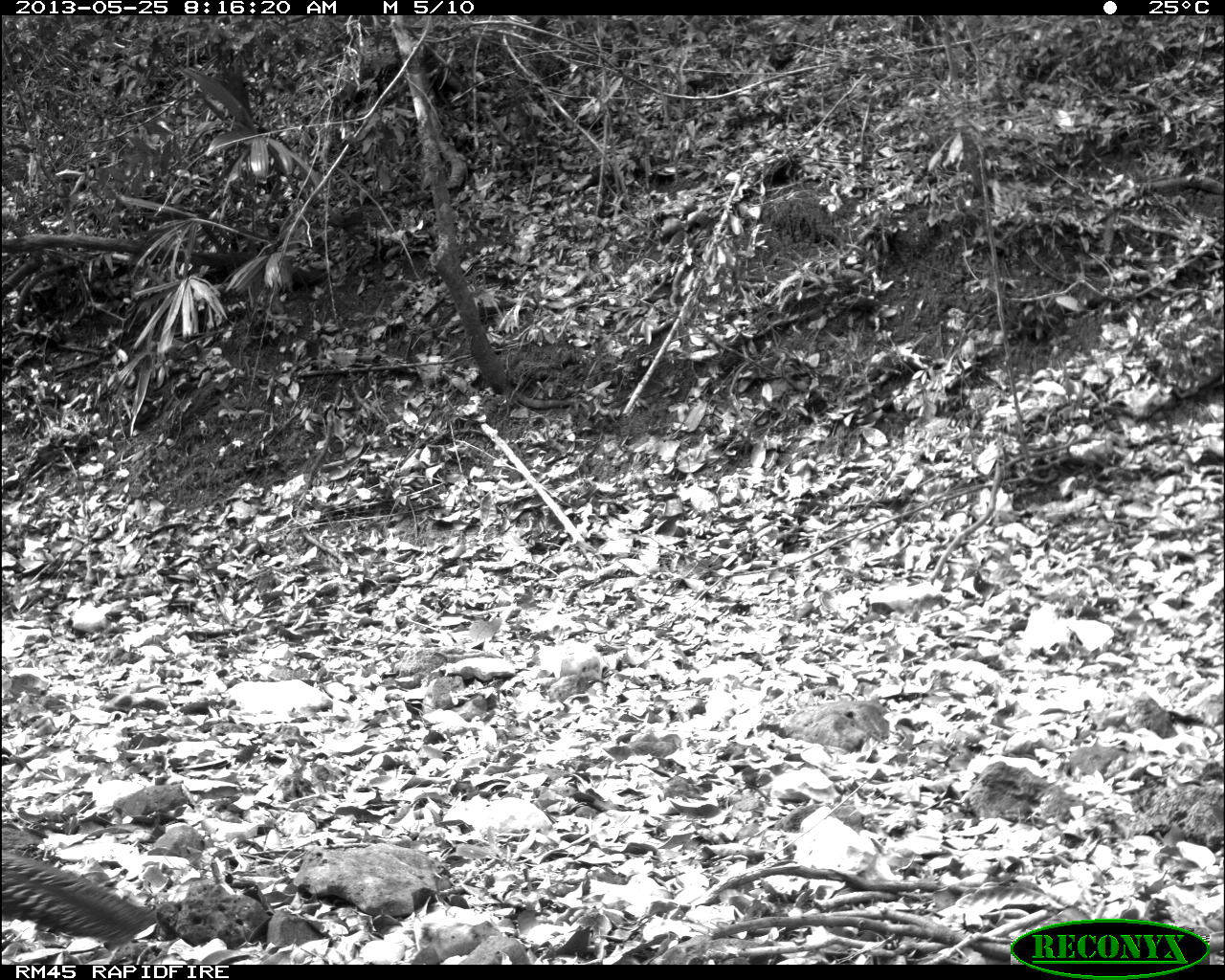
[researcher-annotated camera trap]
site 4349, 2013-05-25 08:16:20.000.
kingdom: Animalia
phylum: Chordata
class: Aves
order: Galliformes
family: Cracidae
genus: Crax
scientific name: Crax rubra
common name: great curassow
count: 1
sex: female